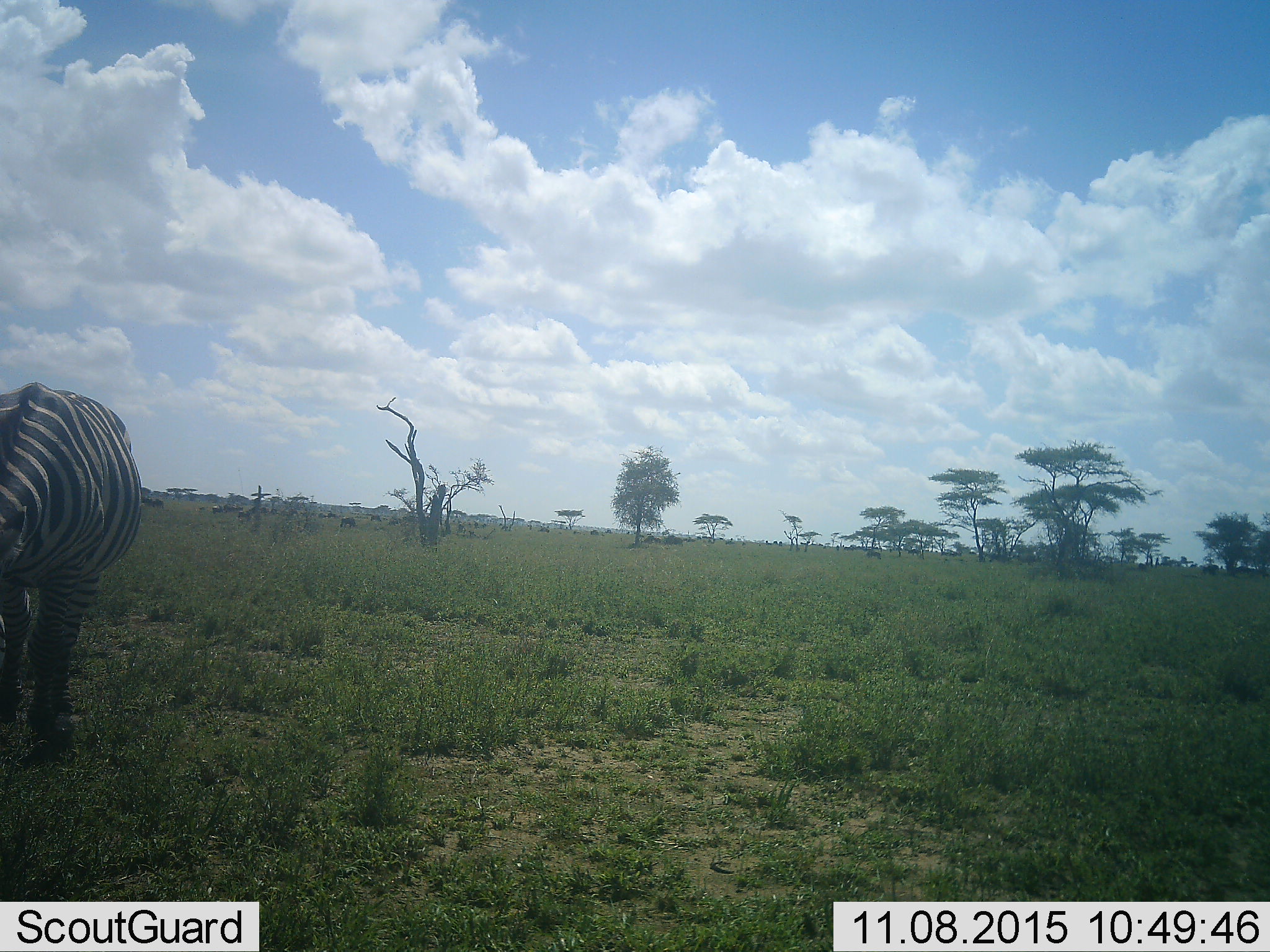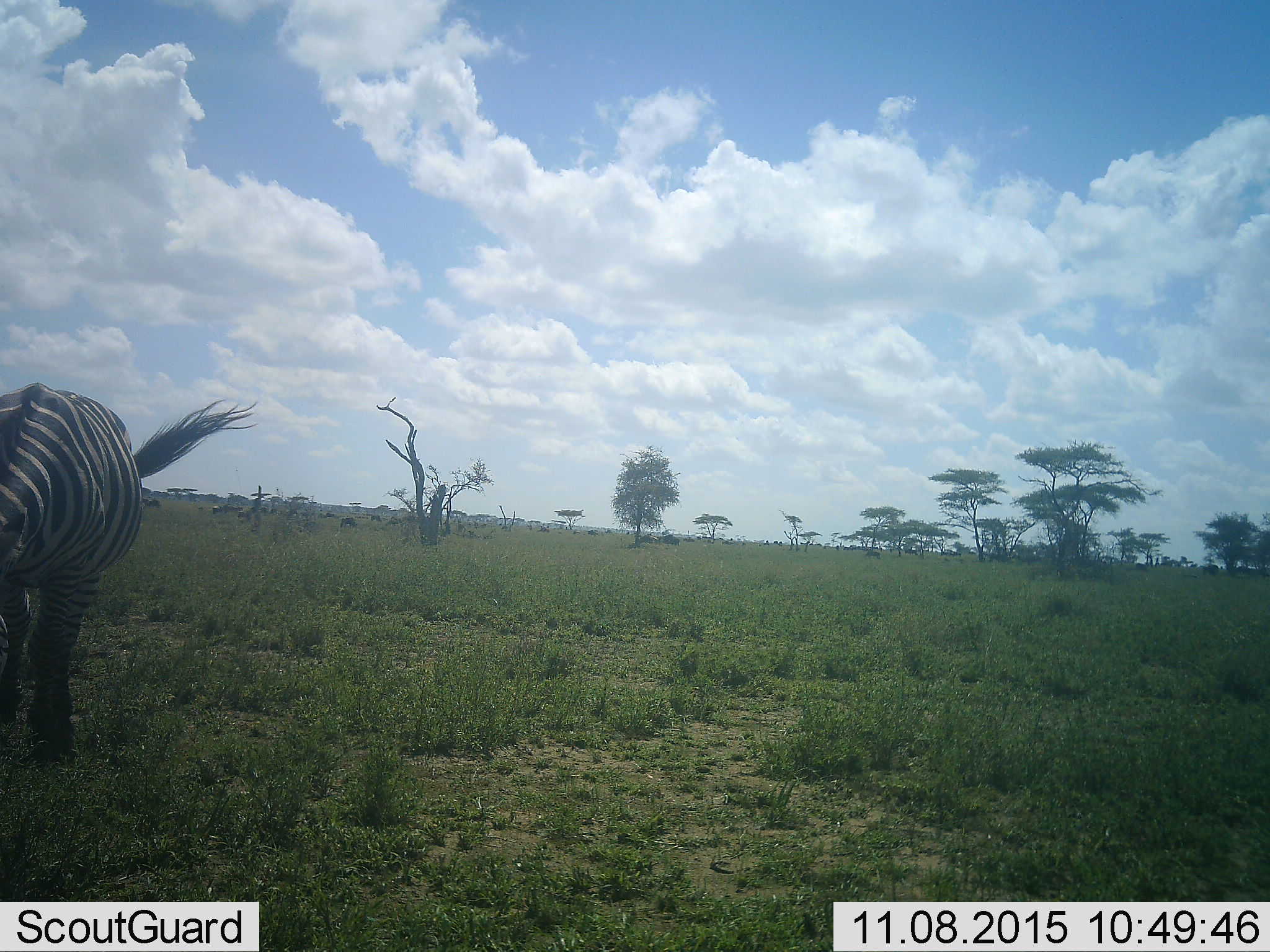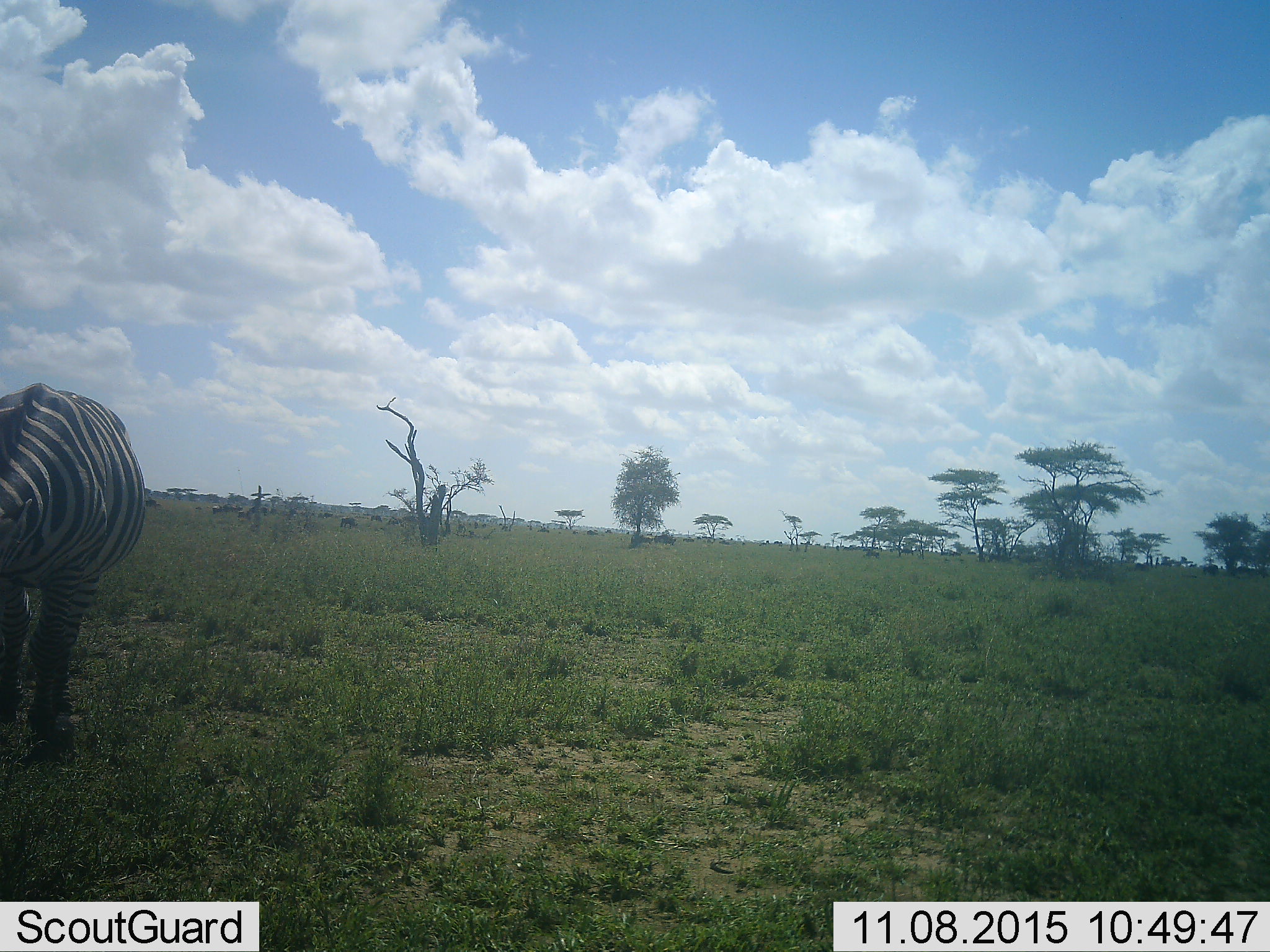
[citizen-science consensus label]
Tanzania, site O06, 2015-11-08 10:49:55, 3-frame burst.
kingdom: Animalia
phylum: Chordata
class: Mammalia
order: Artiodactyla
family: Bovidae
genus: Connochaetes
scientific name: Connochaetes taurinus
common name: blue wildebeest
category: wildebeest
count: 11-50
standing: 80%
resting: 0%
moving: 100%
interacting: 0%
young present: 0%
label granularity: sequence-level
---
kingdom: Animalia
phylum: Chordata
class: Mammalia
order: Perissodactyla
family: Equidae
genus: Equus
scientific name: Equus quagga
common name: plains zebra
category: zebra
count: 1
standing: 33%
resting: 11%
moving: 33%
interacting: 11%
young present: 0%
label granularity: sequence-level